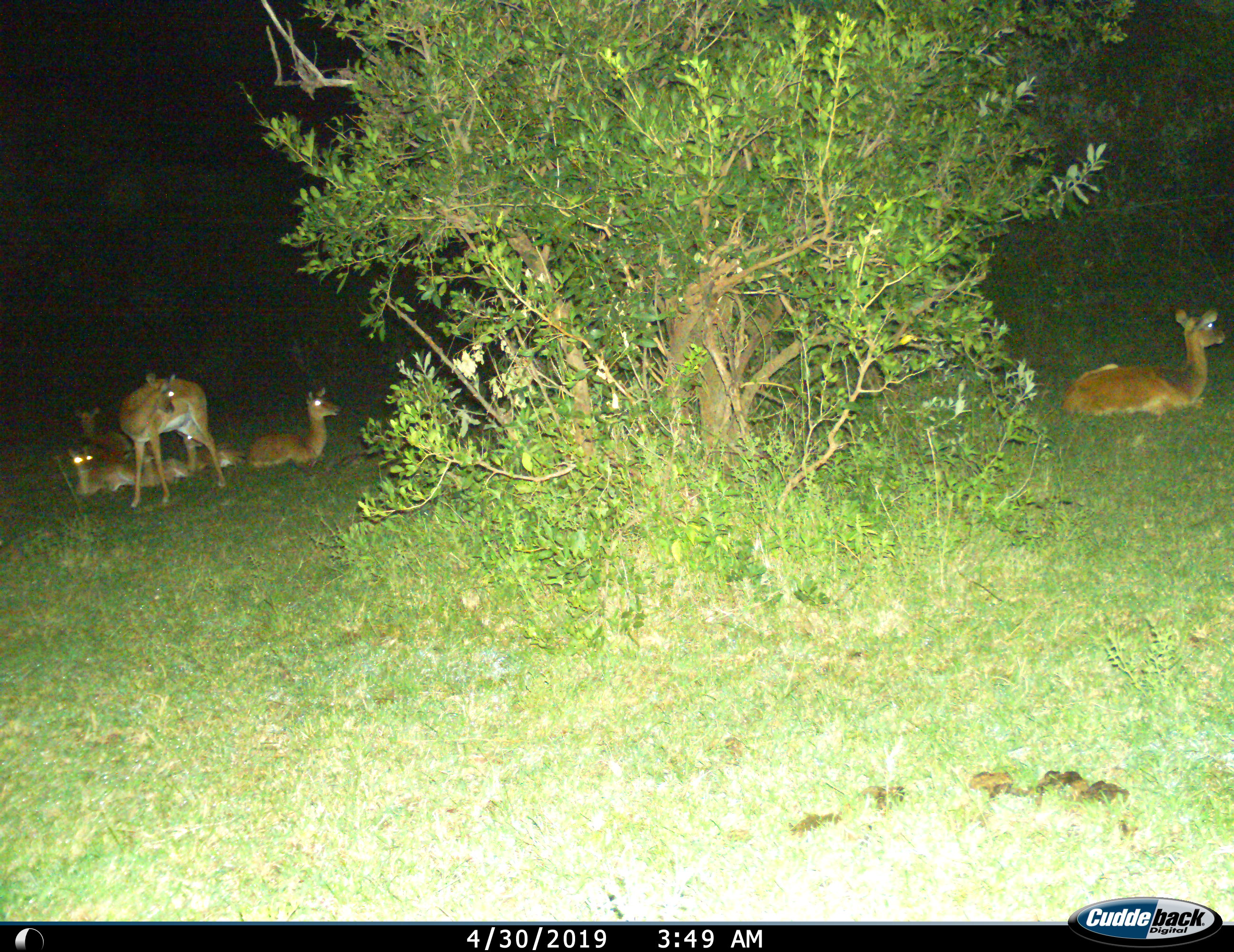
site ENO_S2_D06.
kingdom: Animalia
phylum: Chordata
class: Mammalia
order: Artiodactyla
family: Bovidae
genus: Aepyceros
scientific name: Aepyceros melampus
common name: impala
Impala (Aepyceros melampus), count 6. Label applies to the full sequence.